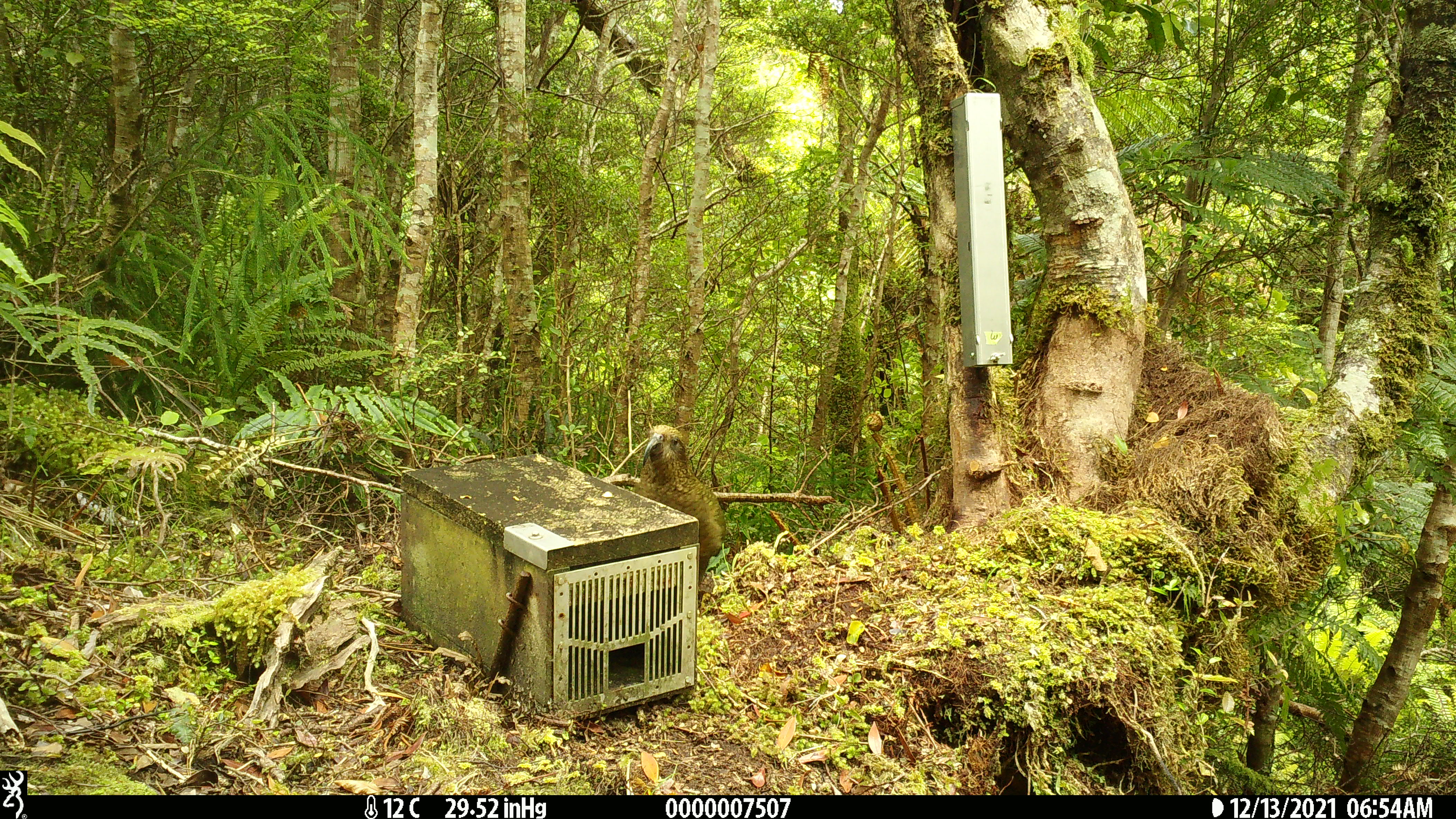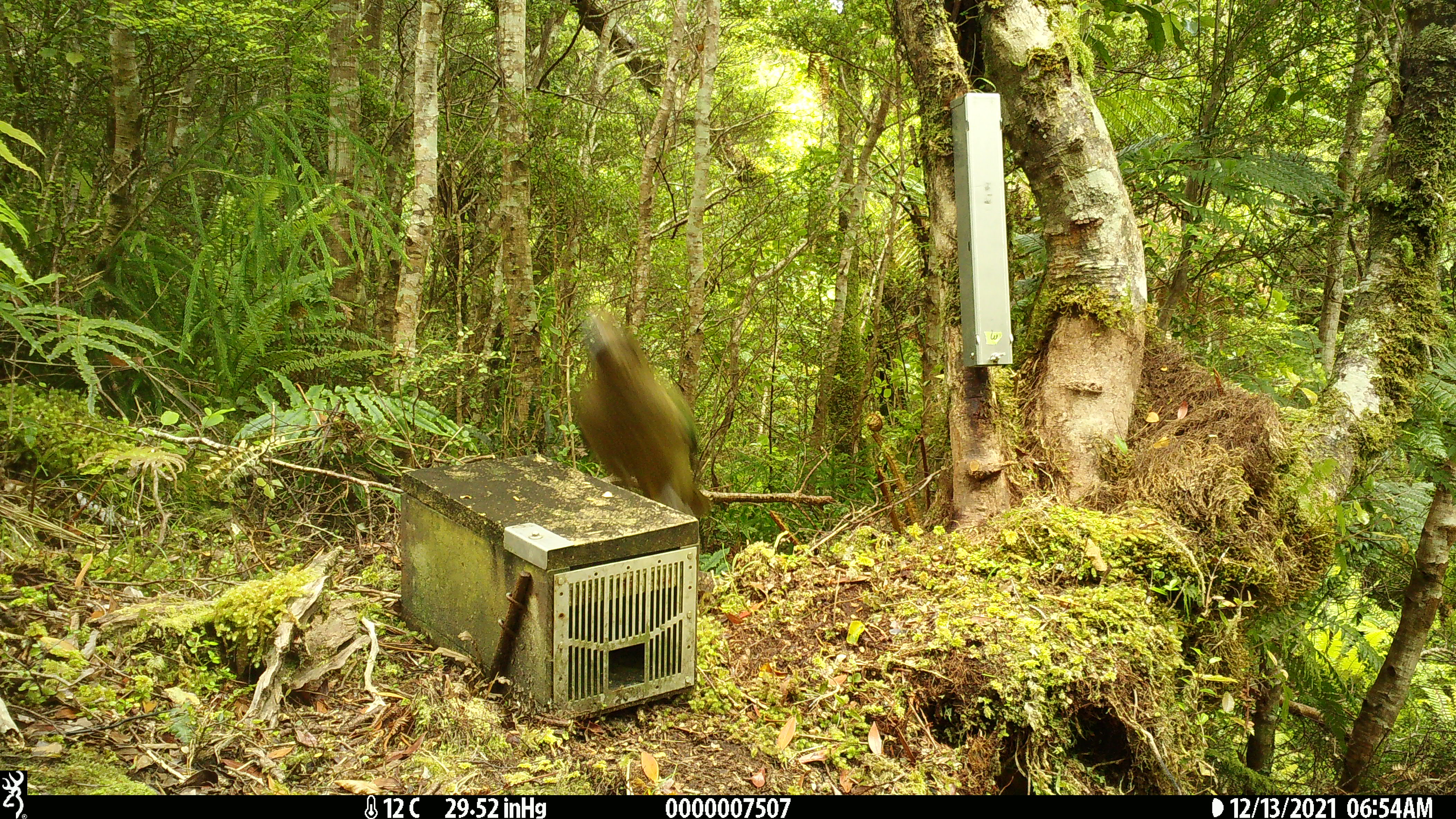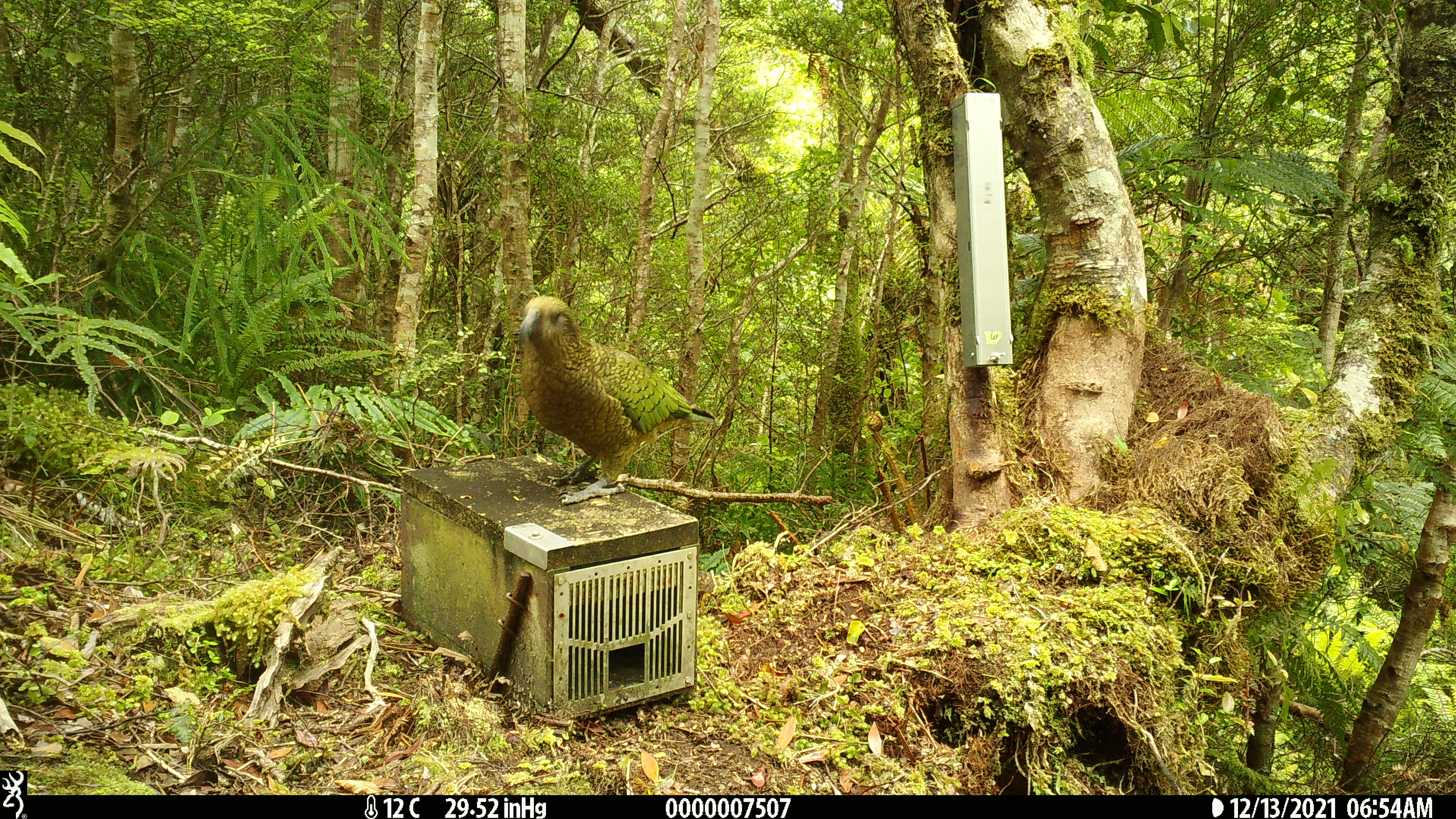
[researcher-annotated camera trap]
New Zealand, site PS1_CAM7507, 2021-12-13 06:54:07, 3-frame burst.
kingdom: Animalia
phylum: Chordata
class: Aves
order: Psittaciformes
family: Strigopidae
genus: Nestor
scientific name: Nestor notabilis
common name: kea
Kea (Nestor notabilis).